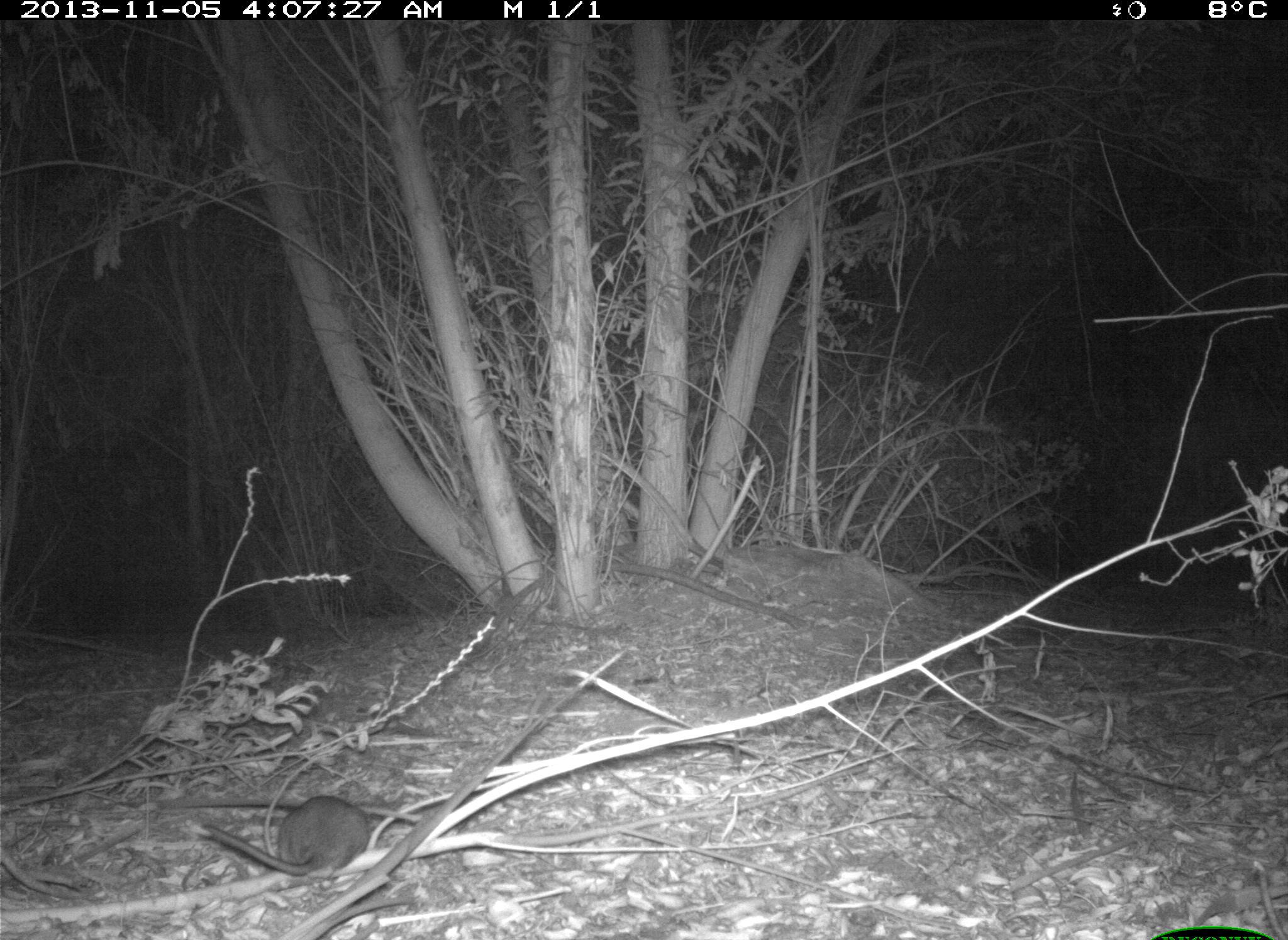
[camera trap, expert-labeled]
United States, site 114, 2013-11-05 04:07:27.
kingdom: Animalia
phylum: Chordata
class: Mammalia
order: Rodentia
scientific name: Rodentia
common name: rodent